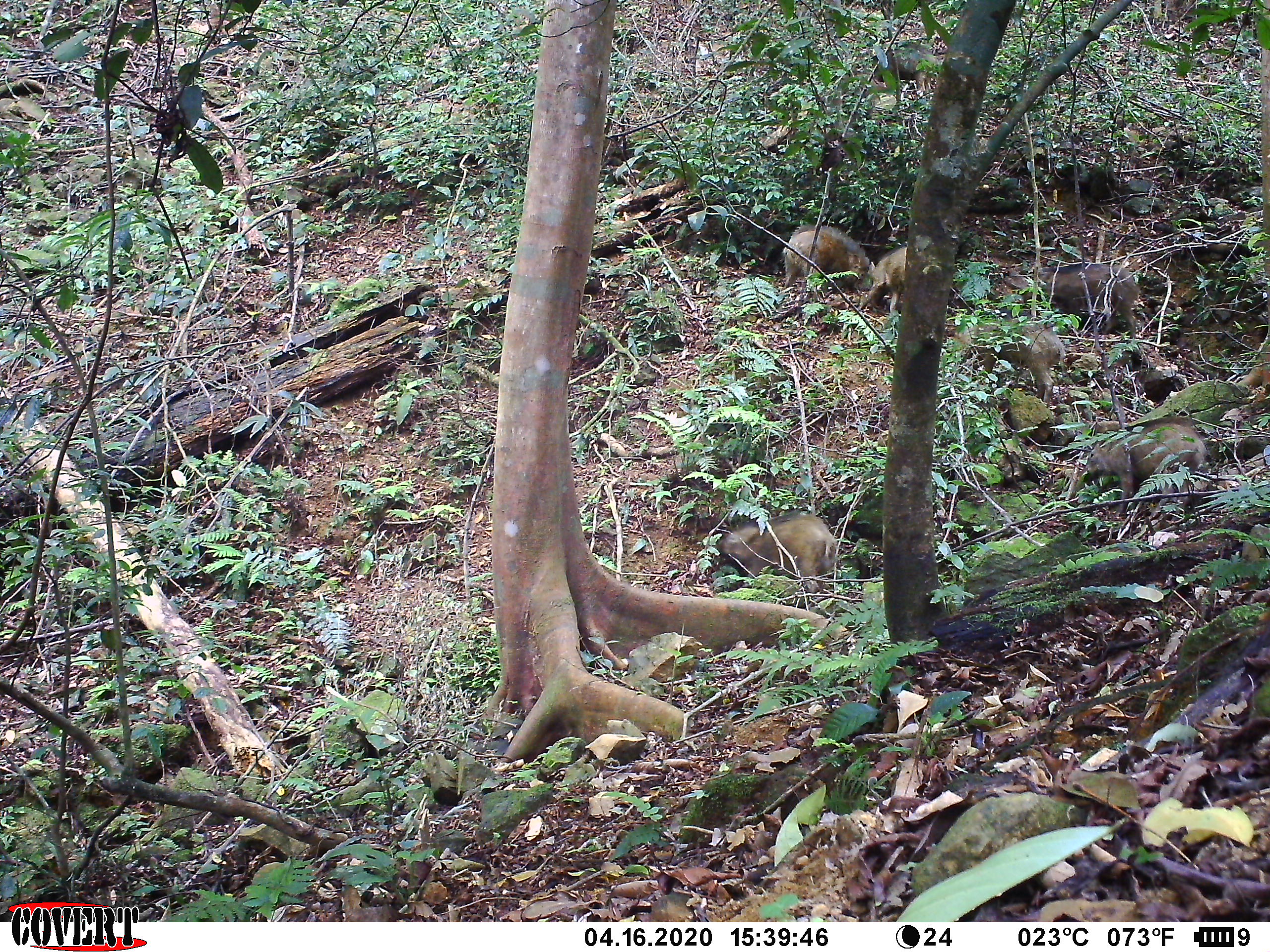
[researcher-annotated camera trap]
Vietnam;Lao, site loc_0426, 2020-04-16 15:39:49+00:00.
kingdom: Animalia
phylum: Chordata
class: Mammalia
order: Artiodactyla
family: Suidae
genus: Sus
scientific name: Sus scrofa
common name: eurasian wild pig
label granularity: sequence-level